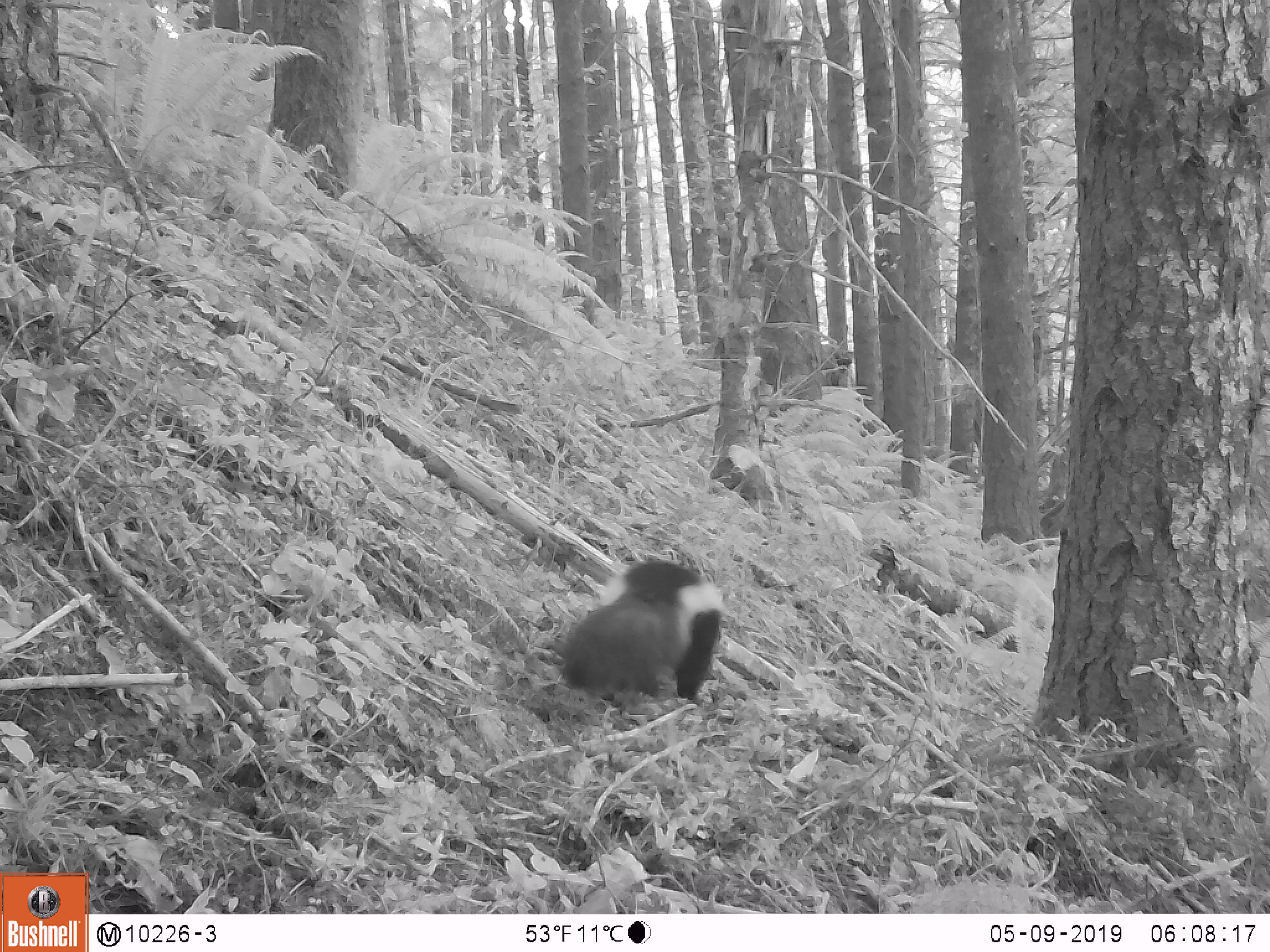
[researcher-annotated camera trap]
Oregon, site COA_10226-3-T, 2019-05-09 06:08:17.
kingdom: Animalia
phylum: Chordata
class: Mammalia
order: Carnivora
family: Mephitidae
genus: Mephitis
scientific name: Mephitis mephitis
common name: striped skunk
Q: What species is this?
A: Striped skunk (Mephitis mephitis).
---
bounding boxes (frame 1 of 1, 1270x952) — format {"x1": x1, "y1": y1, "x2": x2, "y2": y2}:
striped skunk: {"x1": 558, "y1": 556, "x2": 725, "y2": 706}